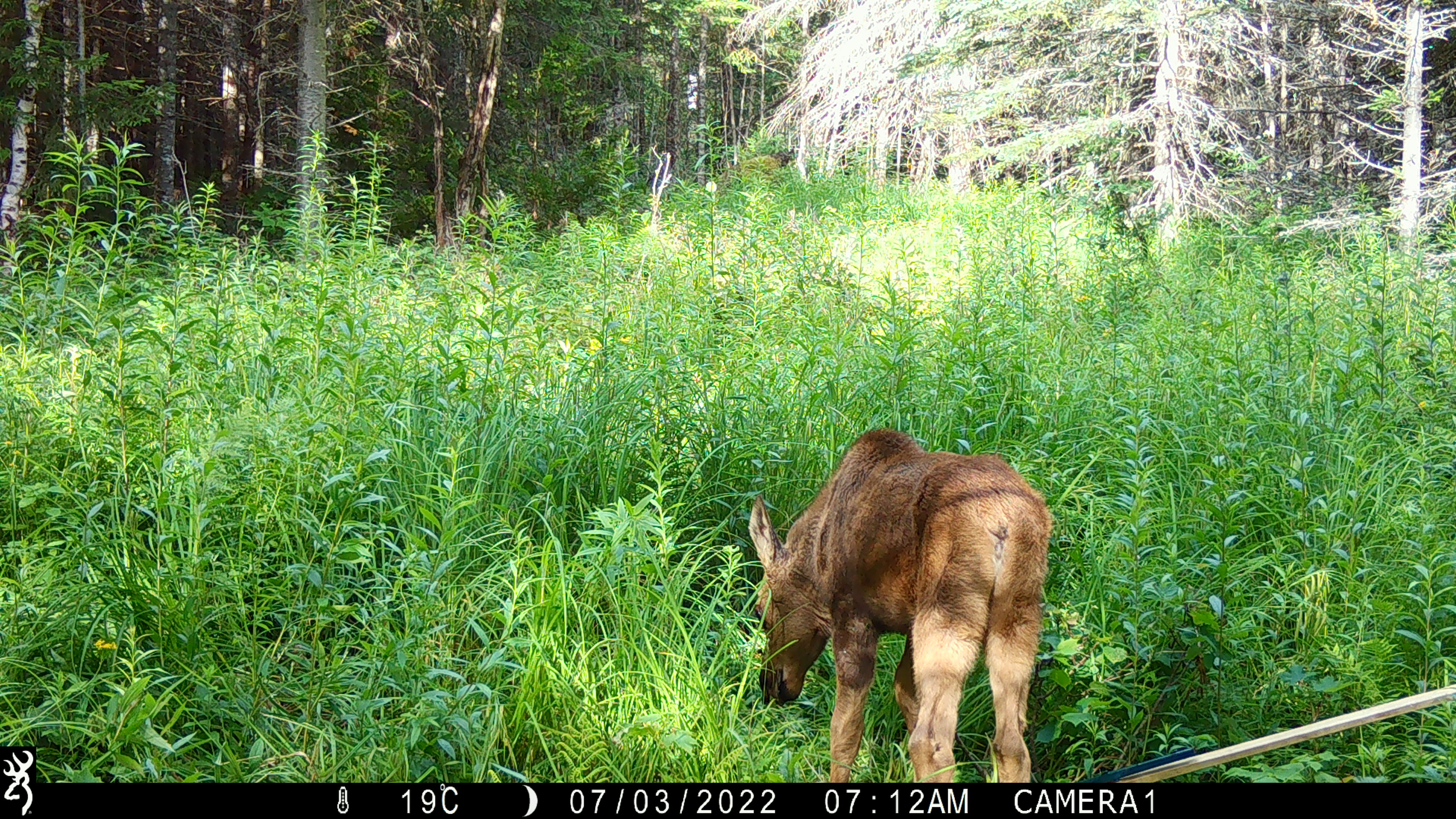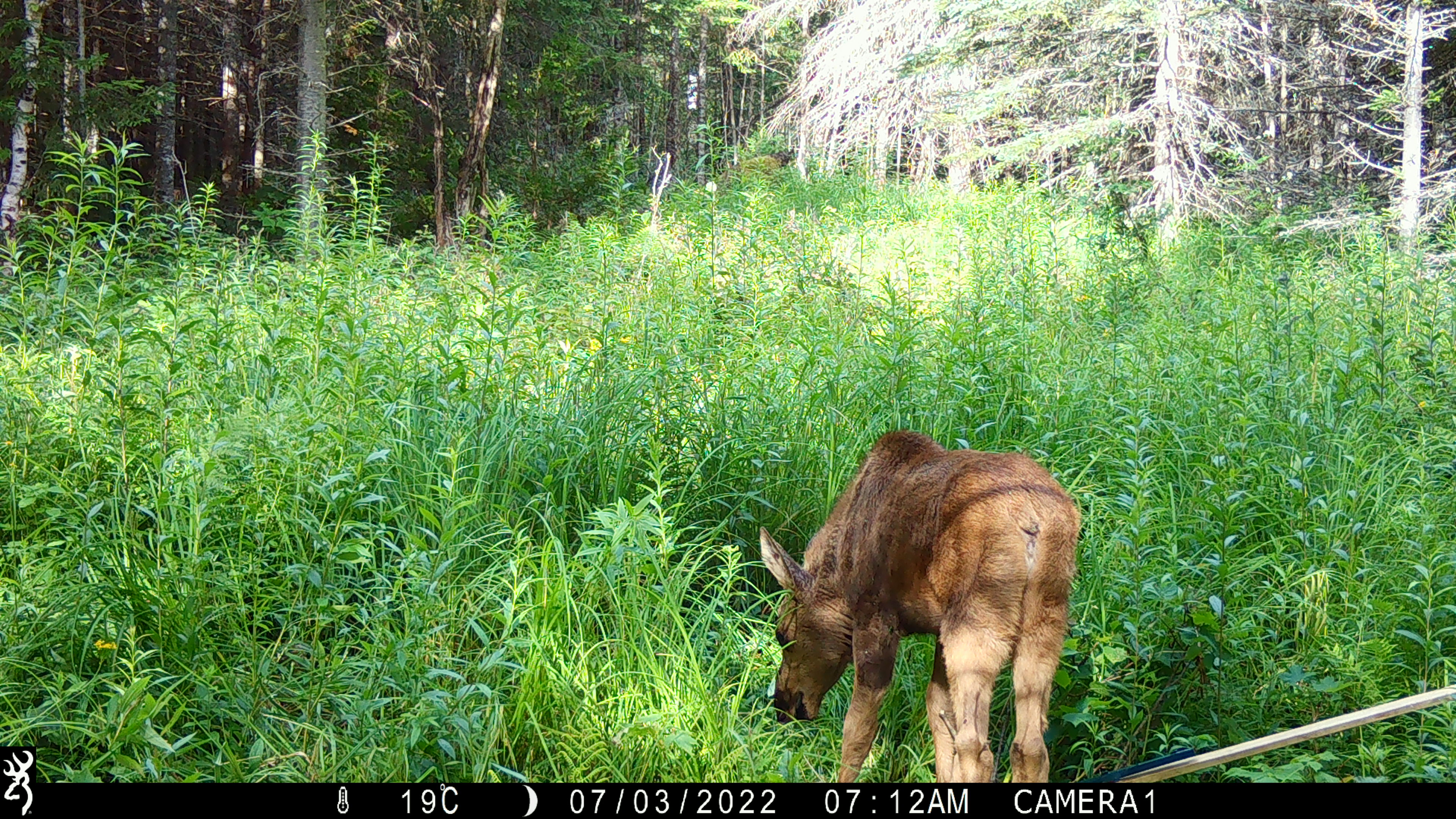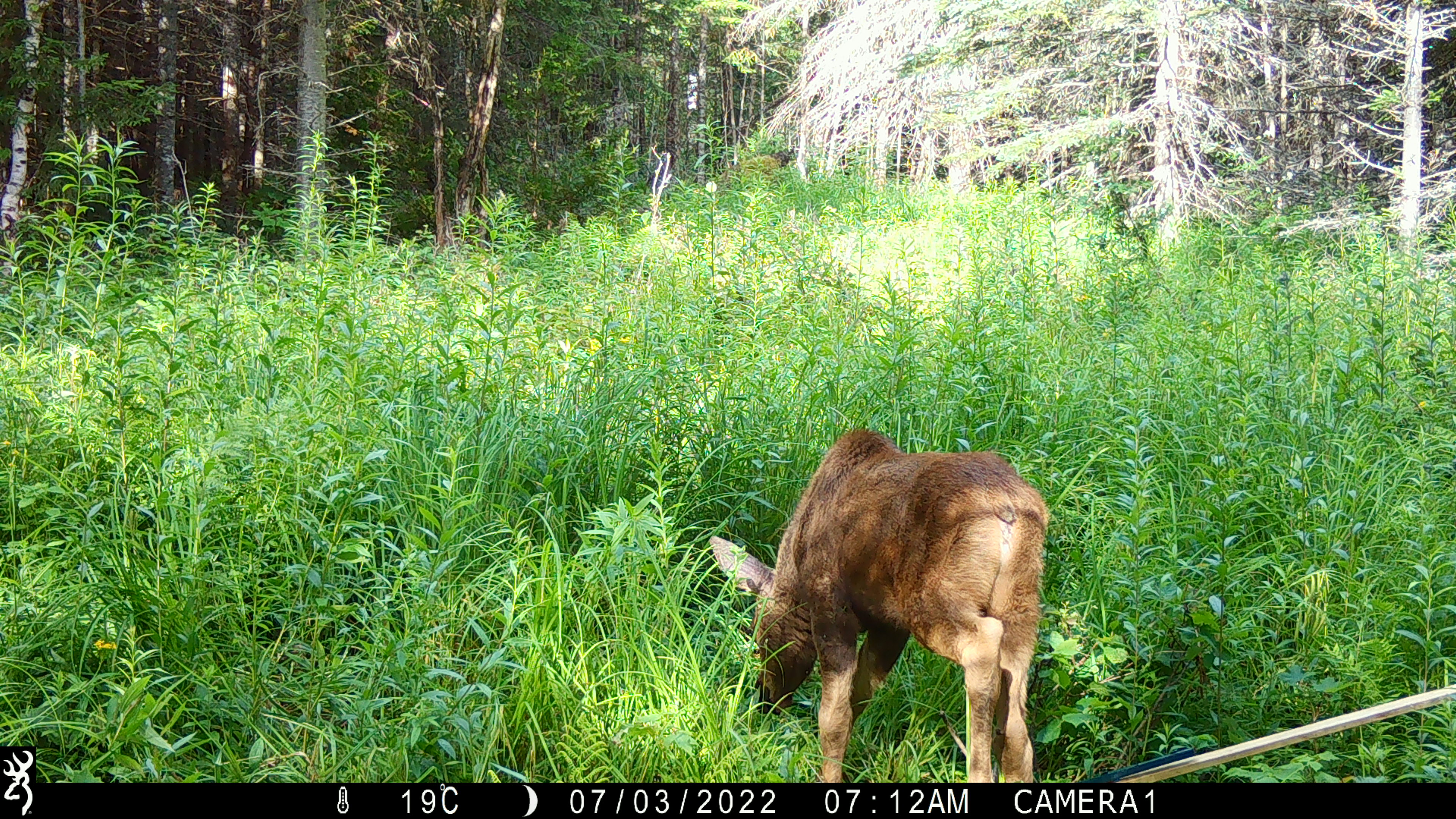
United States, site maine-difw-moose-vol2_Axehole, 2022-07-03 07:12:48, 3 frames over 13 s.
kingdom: Animalia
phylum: Chordata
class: Mammalia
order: Artiodactyla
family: Cervidae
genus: Alces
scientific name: Alces alces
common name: moose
Moose (Alces alces).